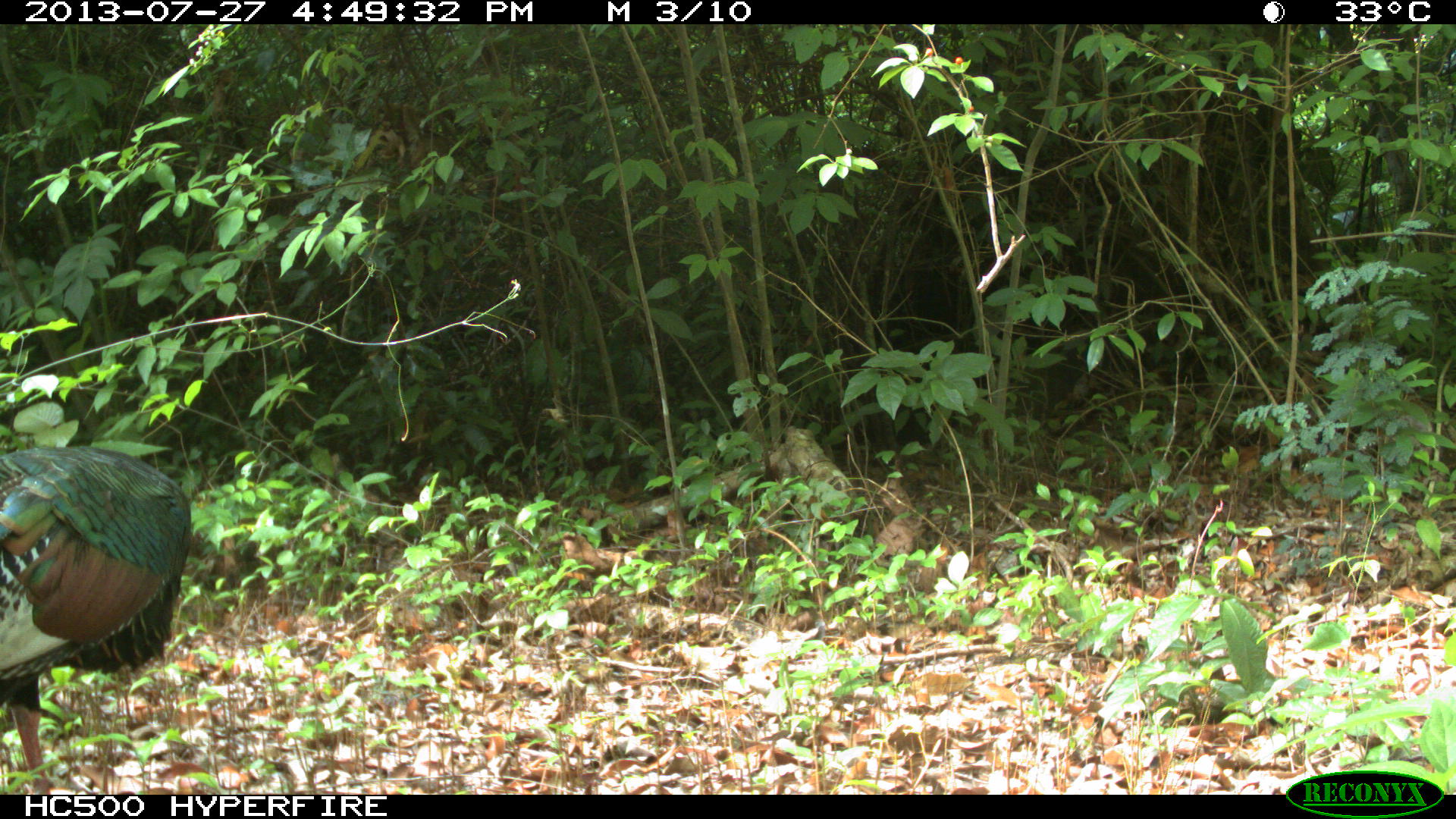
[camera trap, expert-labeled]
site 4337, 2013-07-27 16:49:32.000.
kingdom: Animalia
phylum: Chordata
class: Aves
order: Galliformes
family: Phasianidae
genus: Meleagris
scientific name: Meleagris ocellata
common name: ocellated turkey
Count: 1.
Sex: male.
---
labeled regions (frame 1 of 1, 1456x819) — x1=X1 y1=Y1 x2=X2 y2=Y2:
meleagris ocellata: x1=0 y1=444 x2=192 y2=794